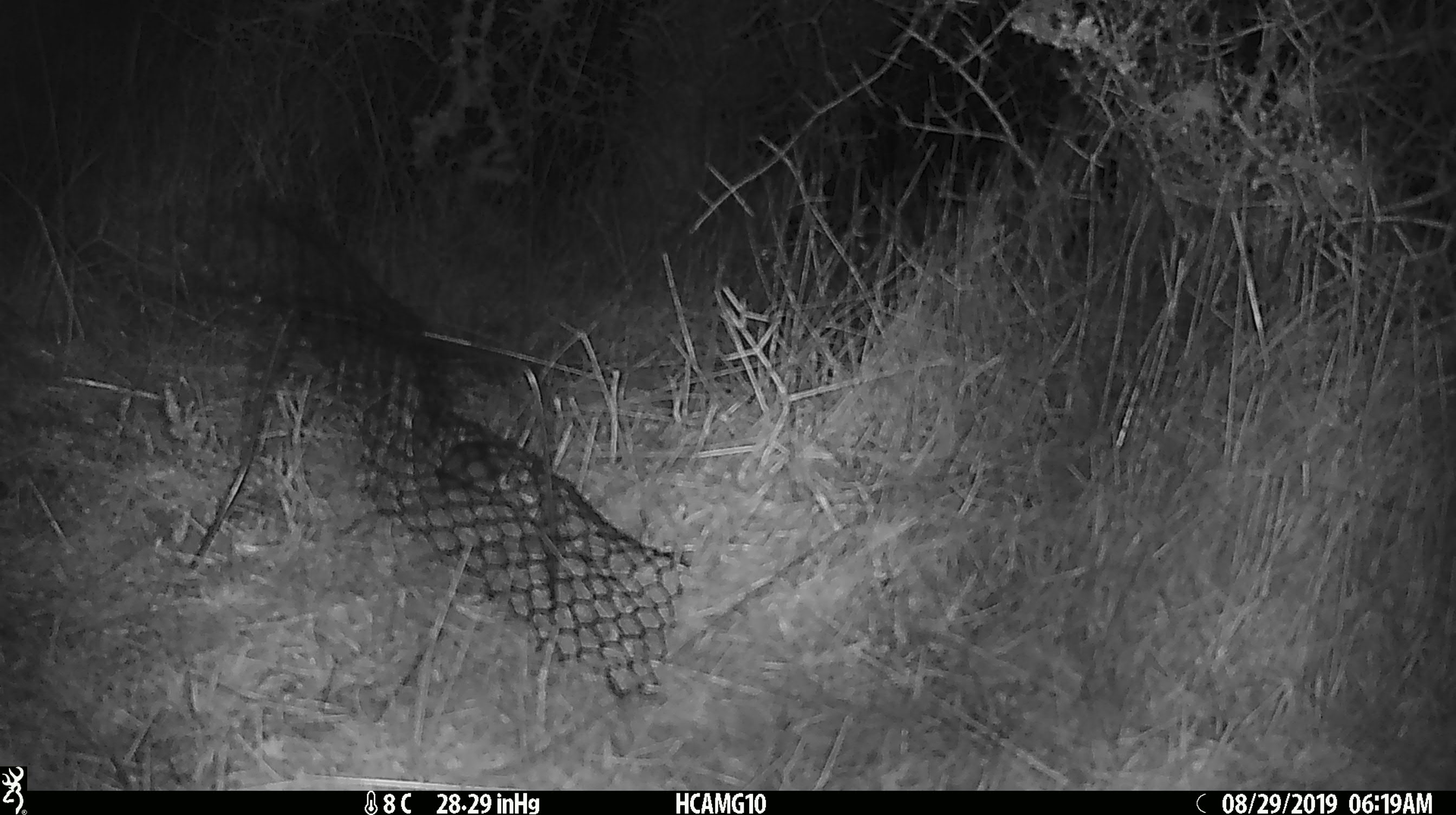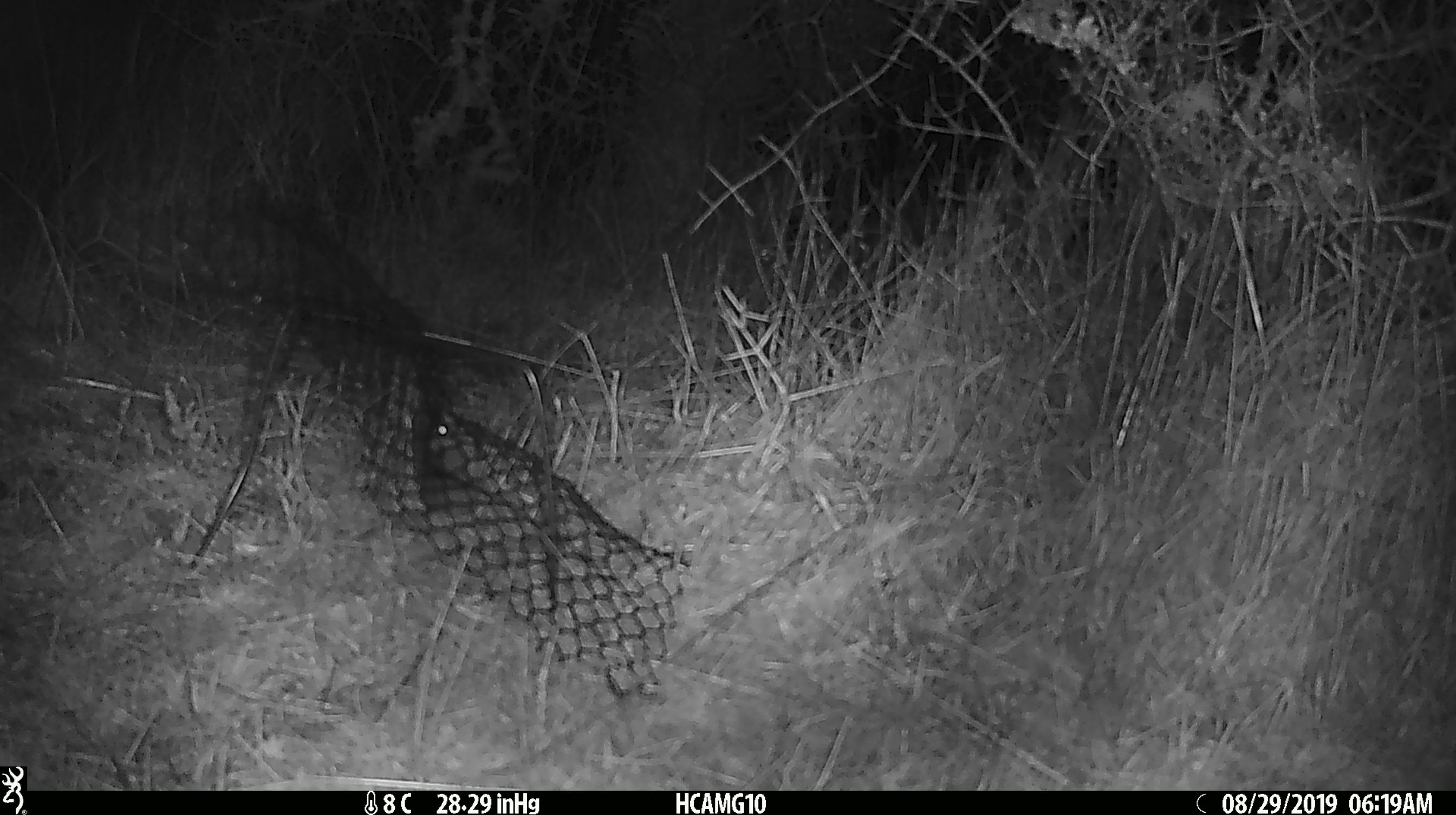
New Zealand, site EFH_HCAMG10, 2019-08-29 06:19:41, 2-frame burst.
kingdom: Animalia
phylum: Chordata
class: Mammalia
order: Rodentia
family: Muridae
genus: Mus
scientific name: Mus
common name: mouse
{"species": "mouse (Mus)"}